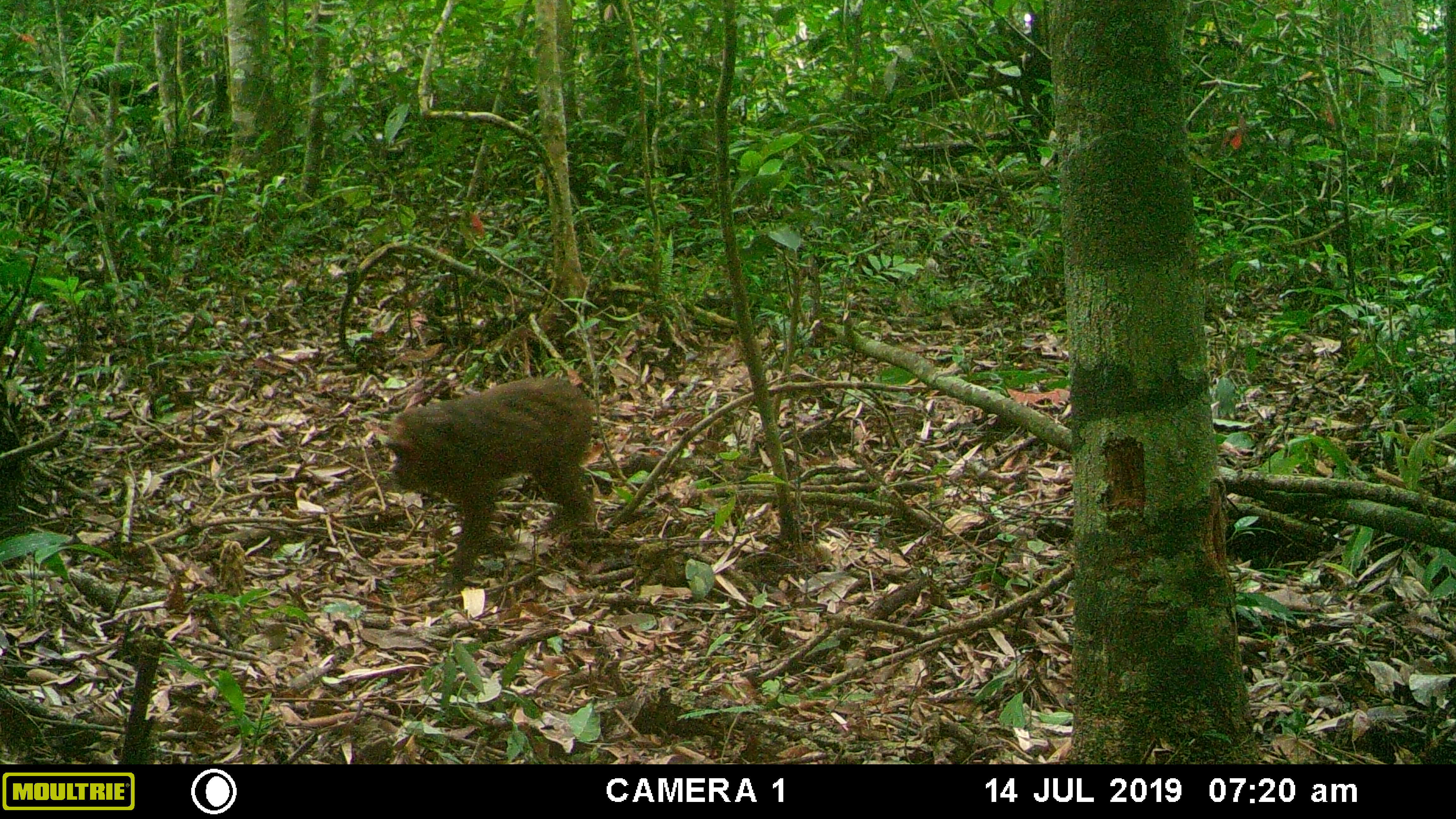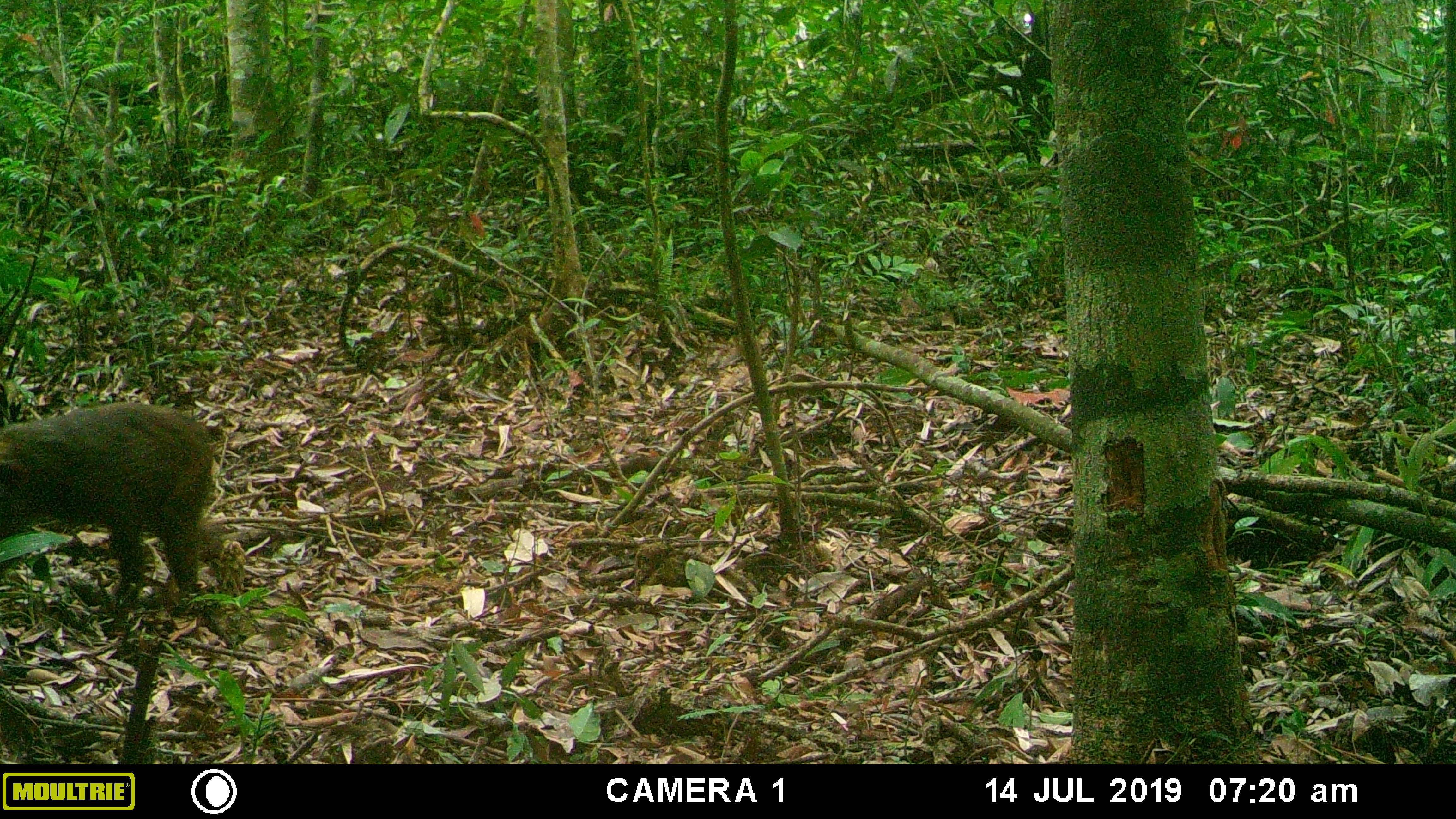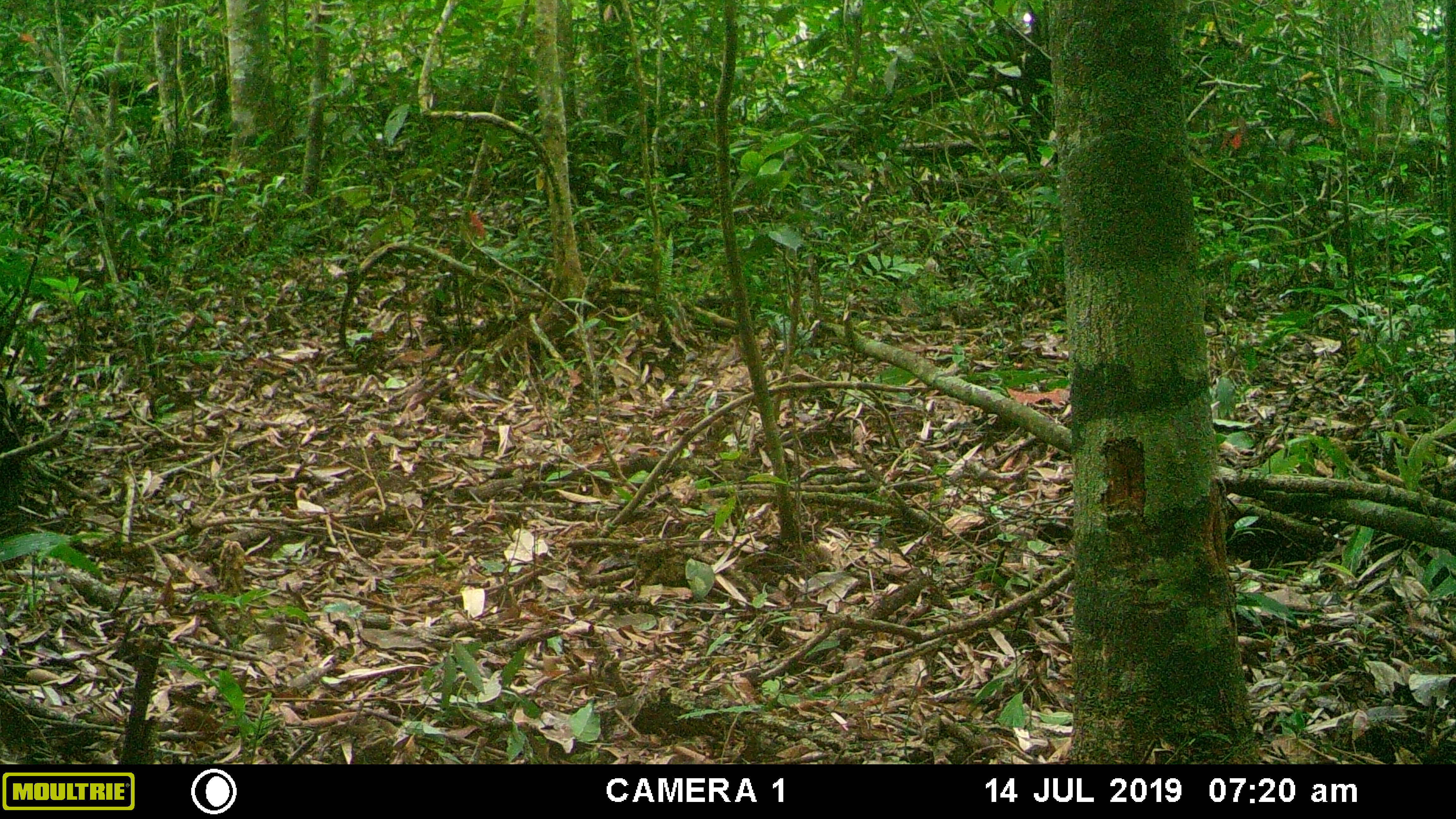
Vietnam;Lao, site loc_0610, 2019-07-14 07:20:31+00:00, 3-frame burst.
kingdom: Animalia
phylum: Chordata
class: Mammalia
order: Primates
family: Cercopithecidae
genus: Macaca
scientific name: Macaca arctoides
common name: stump-tailed macaque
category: stump tailed macaque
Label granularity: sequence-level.